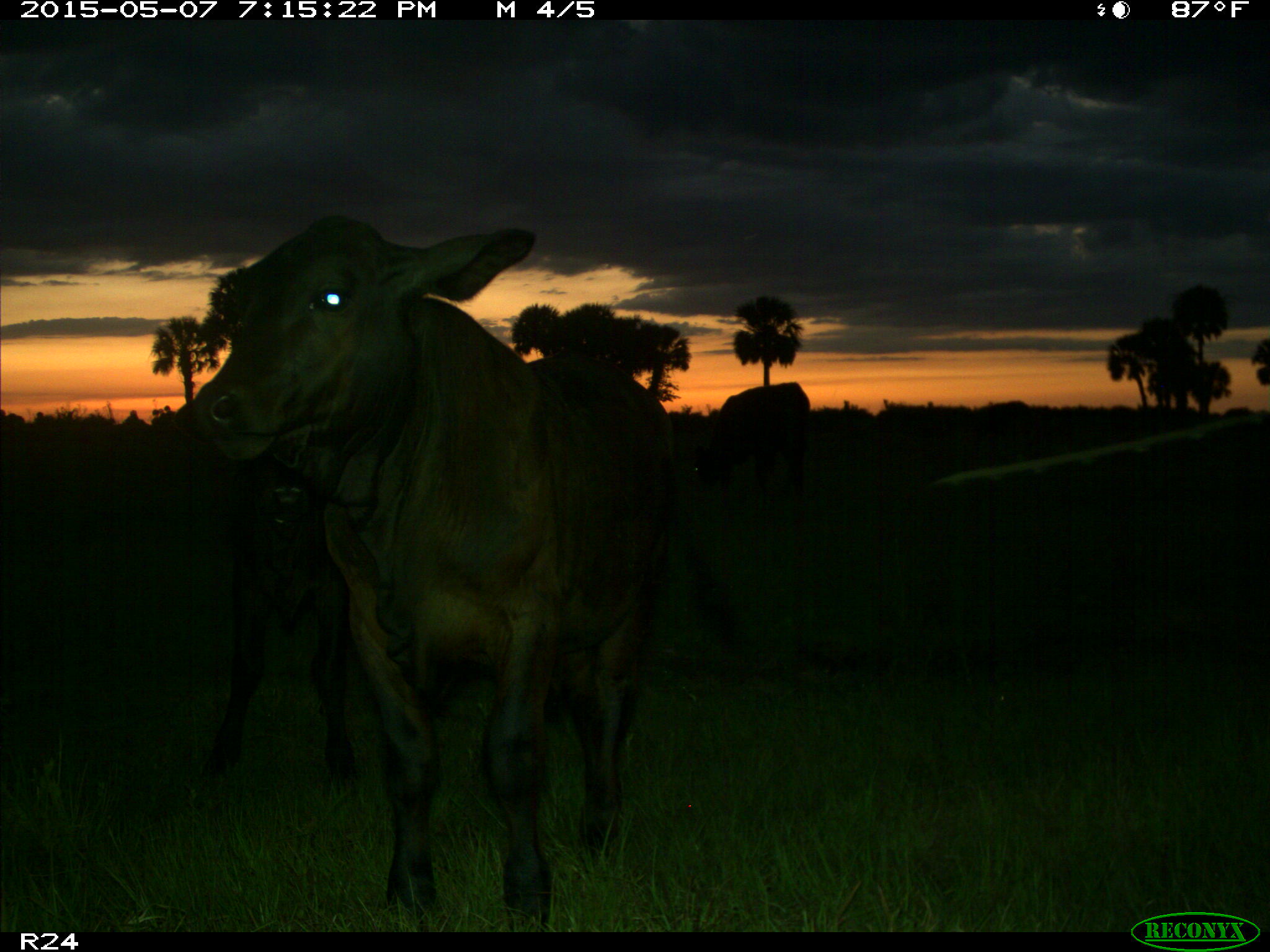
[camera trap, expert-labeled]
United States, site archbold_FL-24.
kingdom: Animalia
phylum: Chordata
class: Mammalia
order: Artiodactyla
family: Bovidae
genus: Bos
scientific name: Bos taurus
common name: domestic cow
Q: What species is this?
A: Bos taurus (domestic cow).